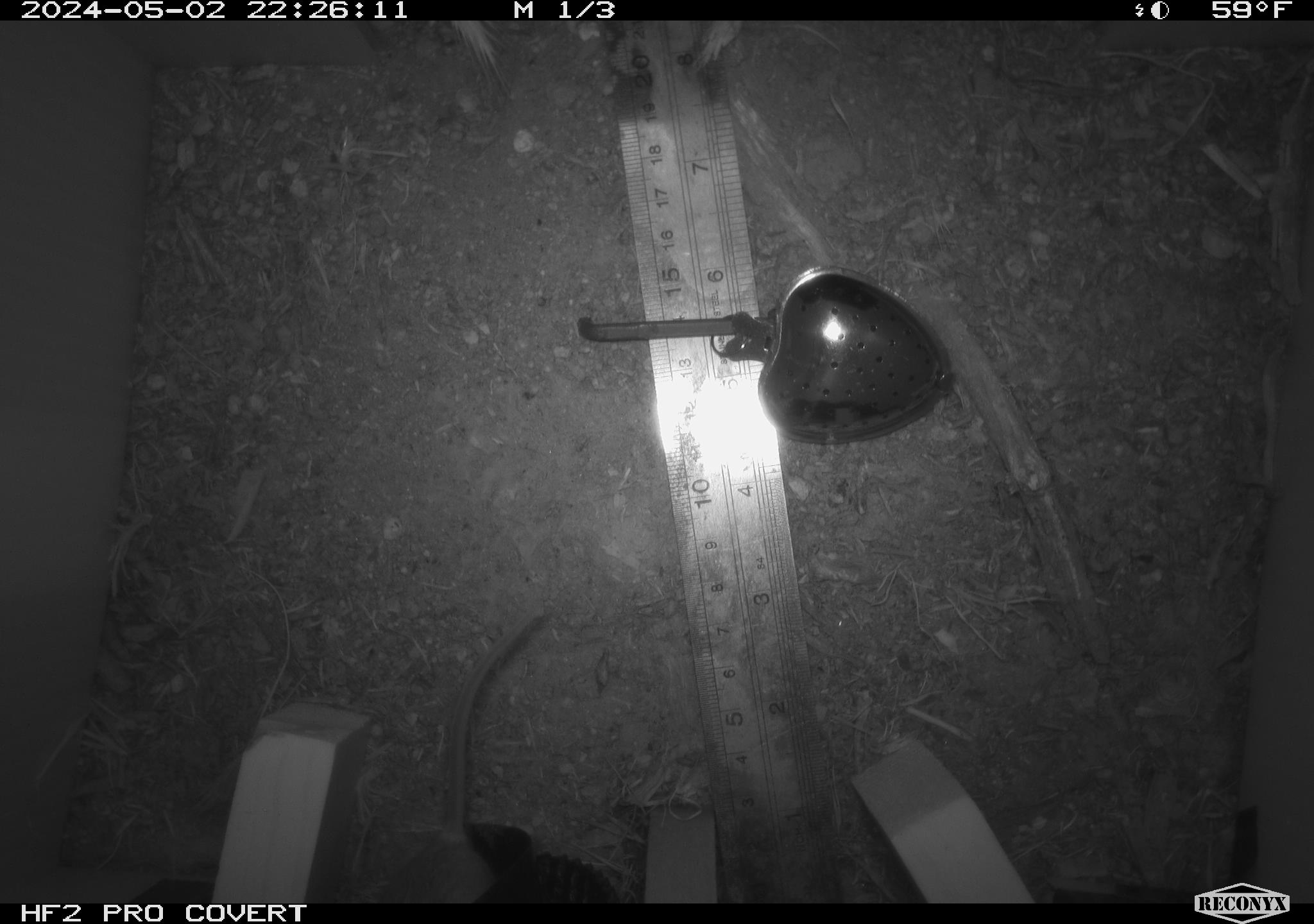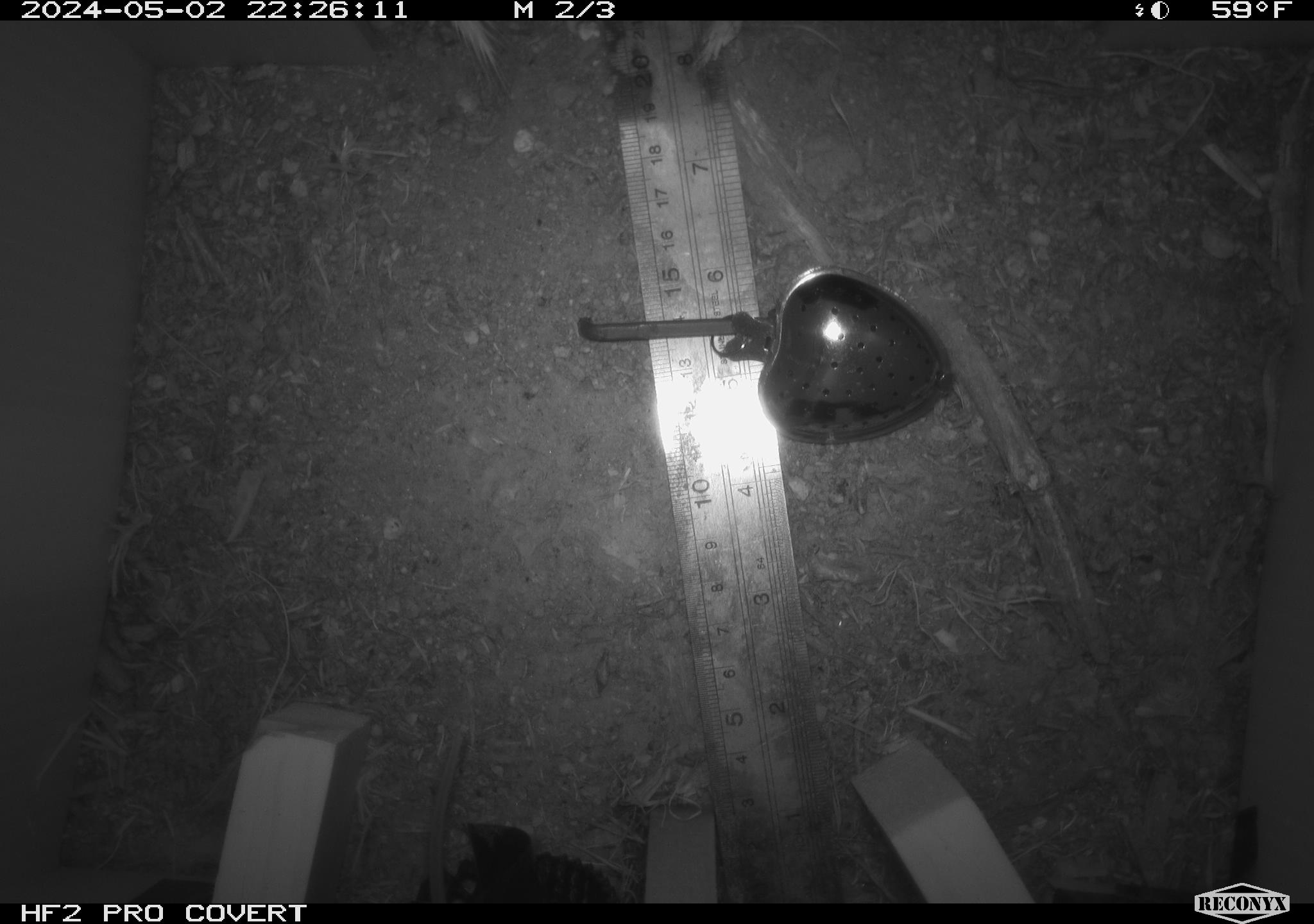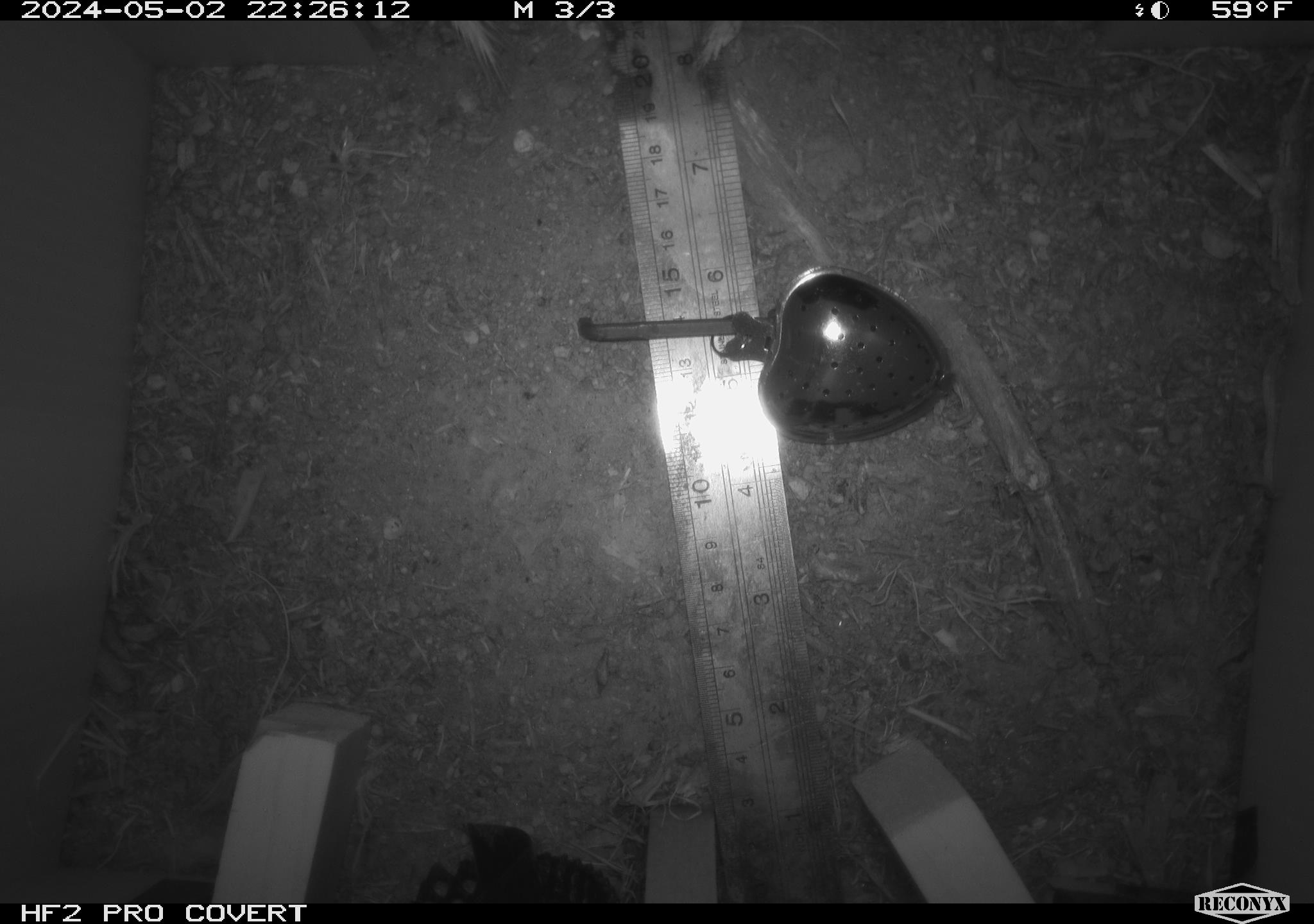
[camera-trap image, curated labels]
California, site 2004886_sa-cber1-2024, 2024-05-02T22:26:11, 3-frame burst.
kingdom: Animalia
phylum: Chordata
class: Mammalia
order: Rodentia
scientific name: Rodentia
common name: mouse species